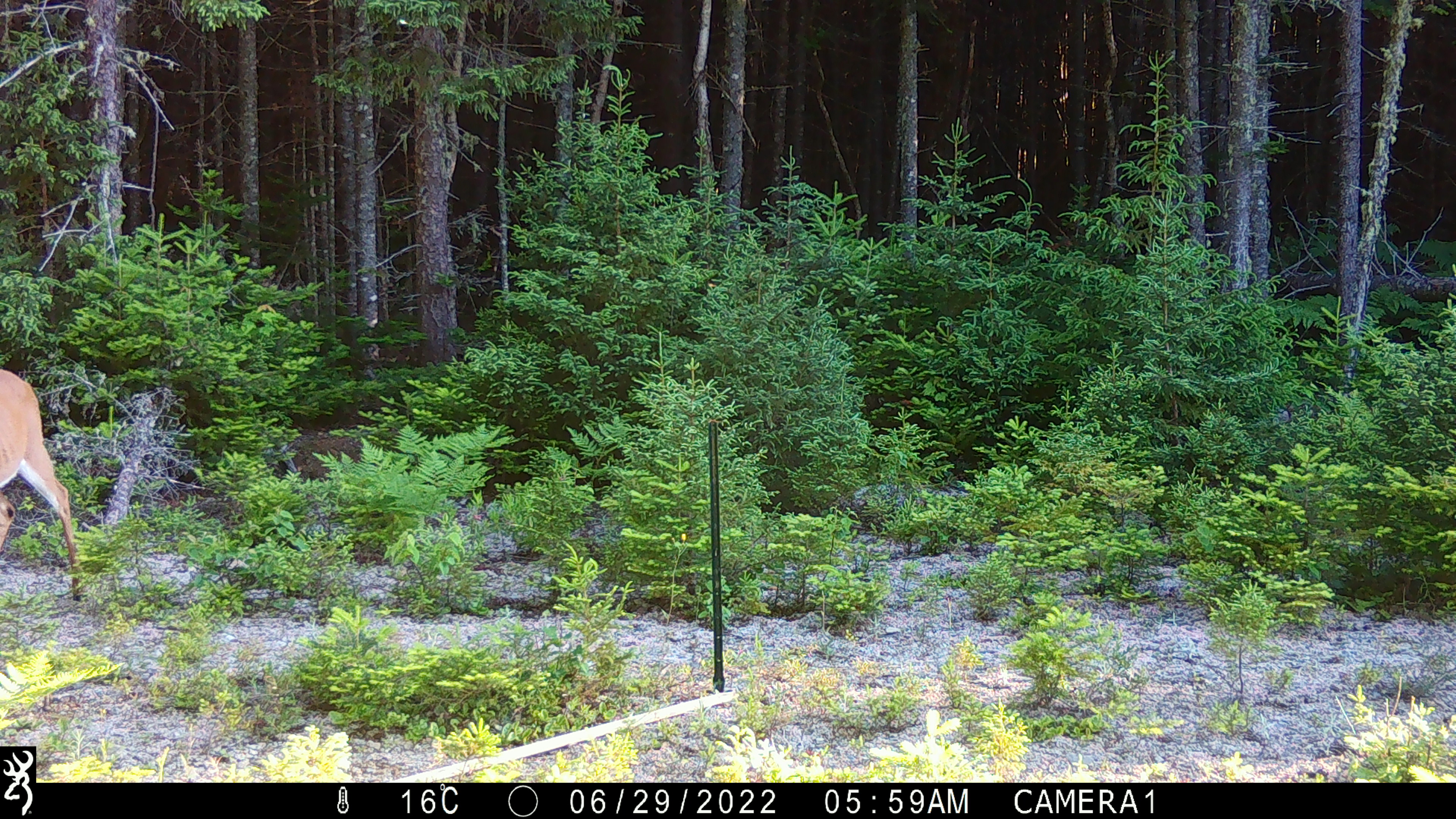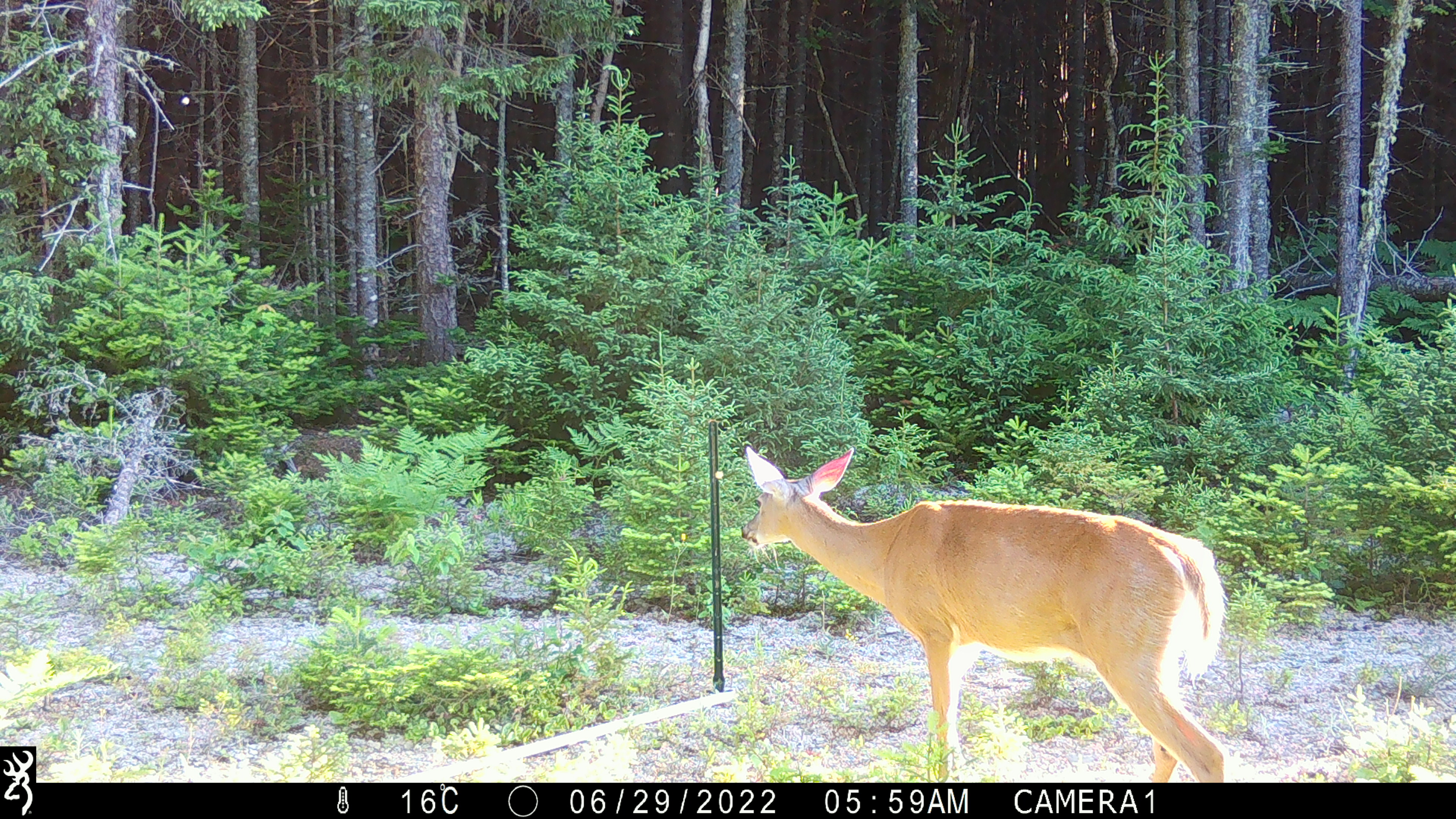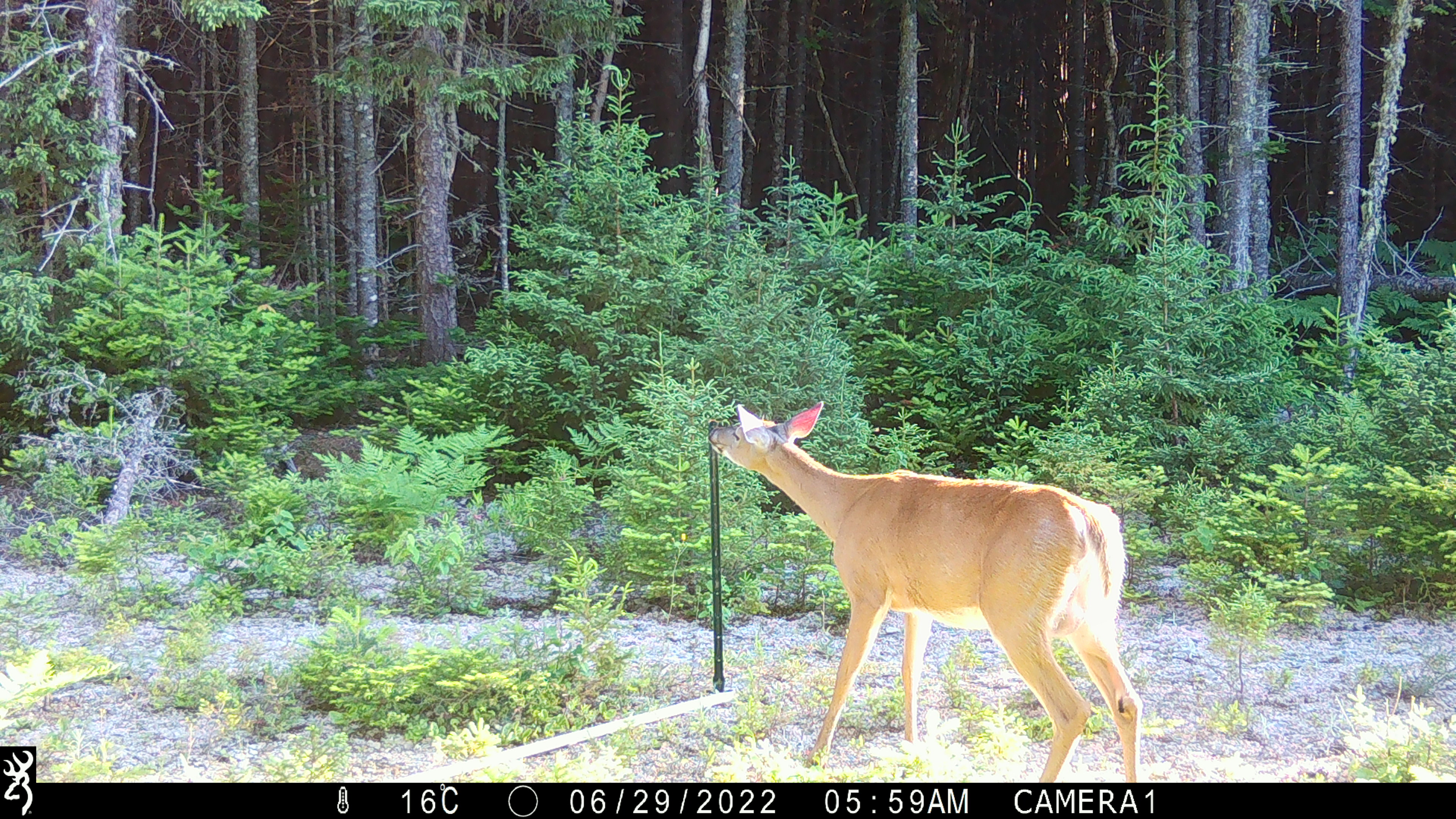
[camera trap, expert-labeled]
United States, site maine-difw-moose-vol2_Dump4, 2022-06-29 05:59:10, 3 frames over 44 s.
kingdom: Animalia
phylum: Chordata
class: Mammalia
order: Artiodactyla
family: Cervidae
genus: Odocoileus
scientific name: Odocoileus virginianus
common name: white-tailed deer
White-tailed deer (Odocoileus virginianus).